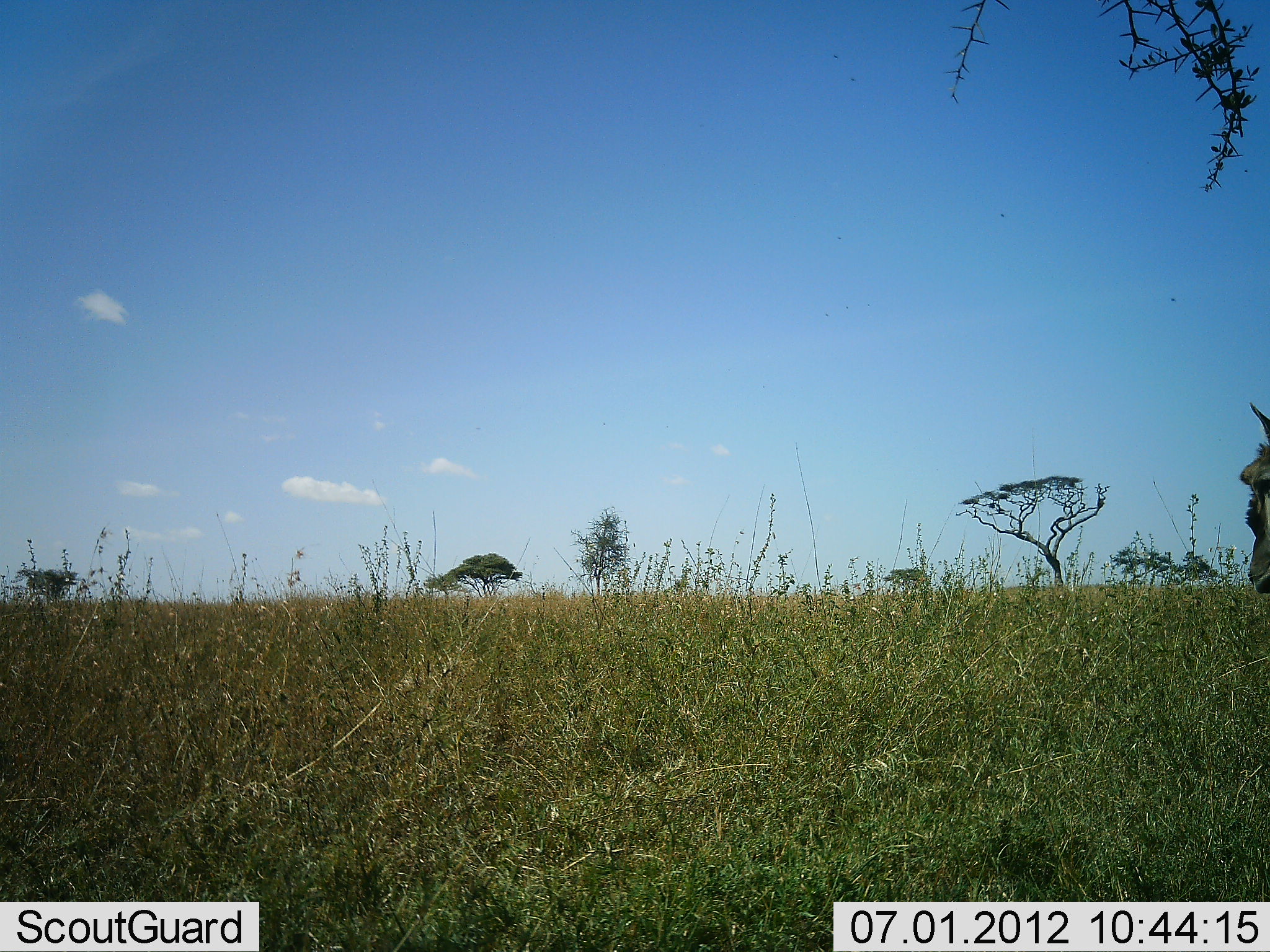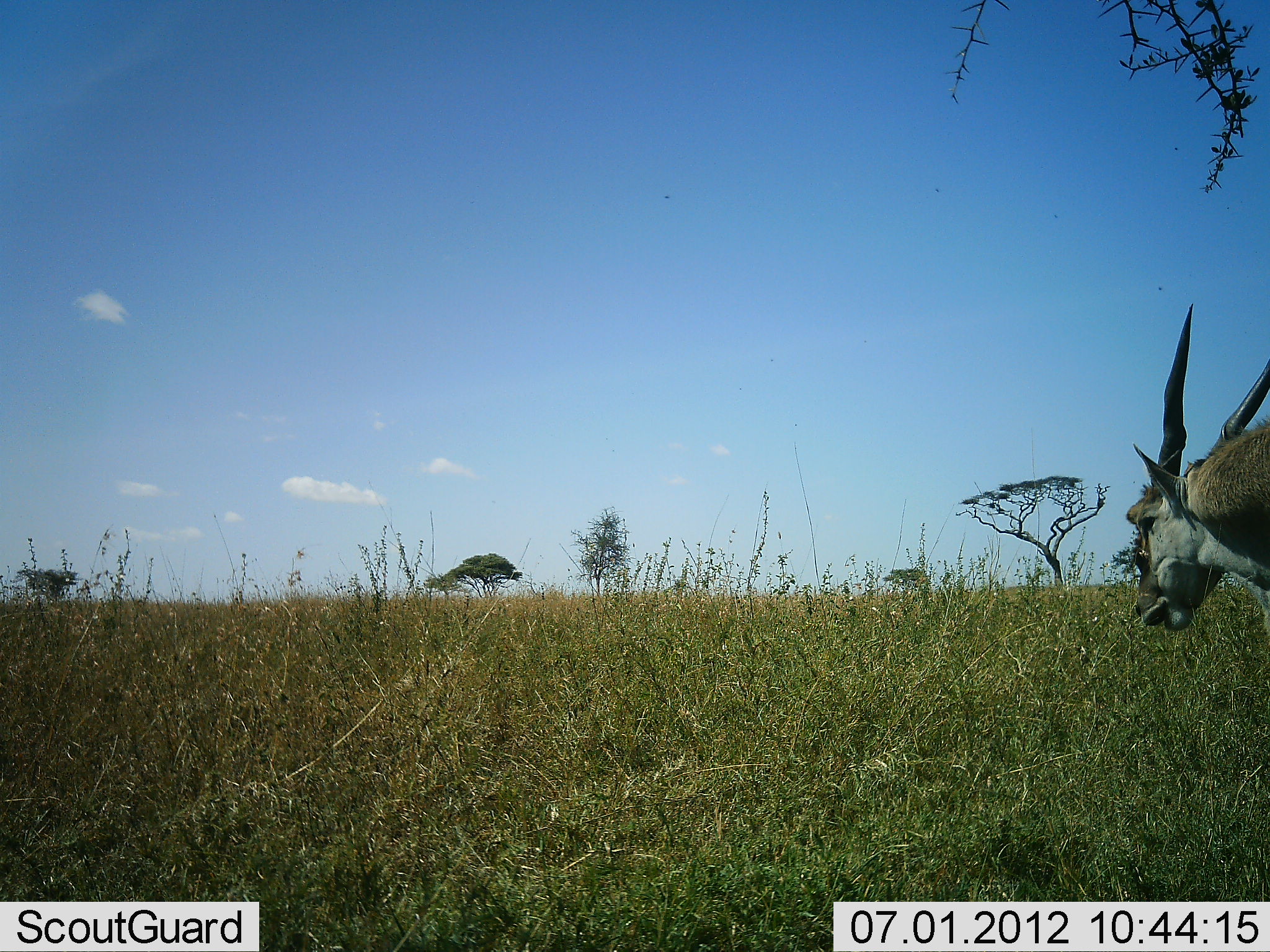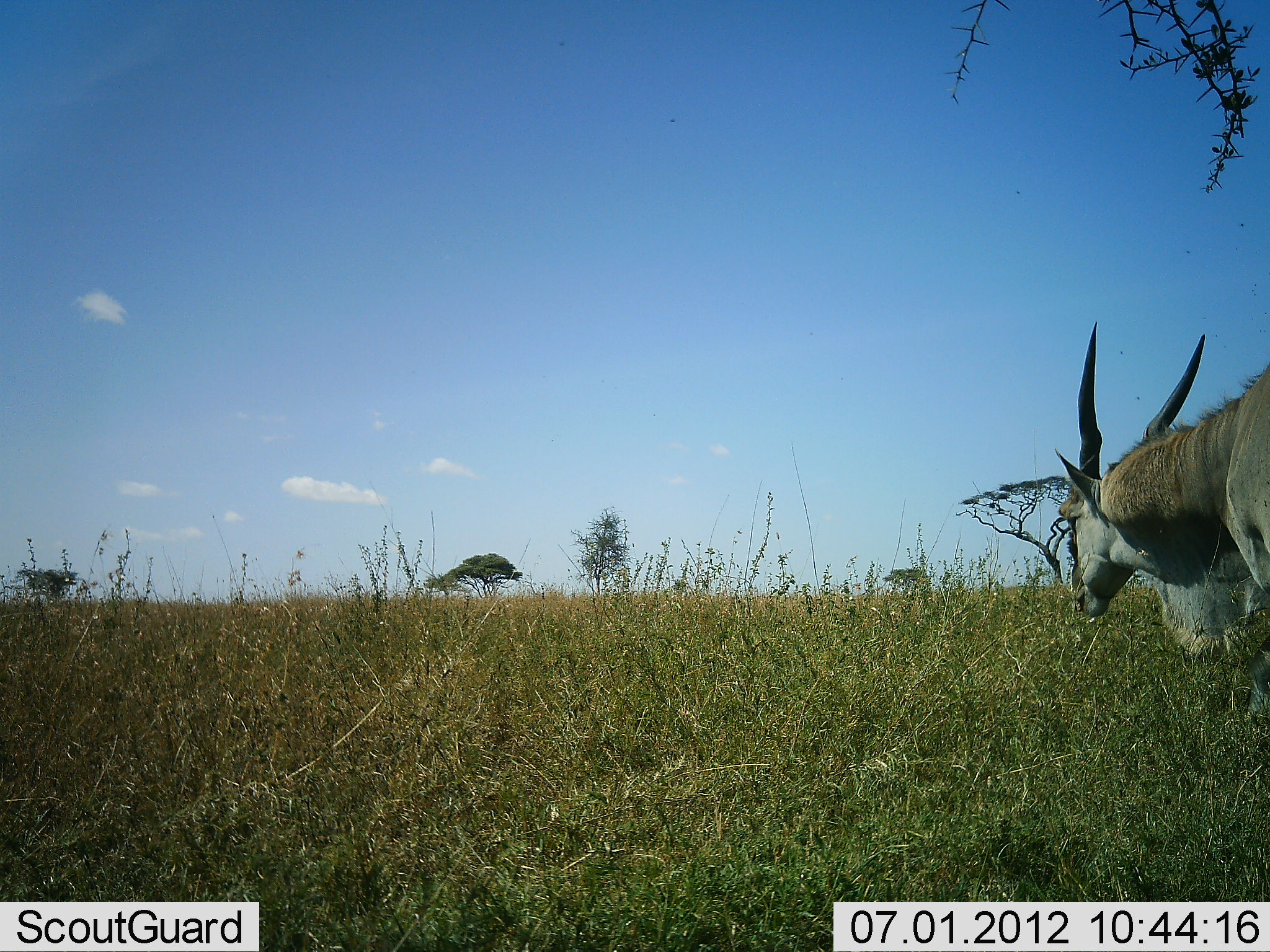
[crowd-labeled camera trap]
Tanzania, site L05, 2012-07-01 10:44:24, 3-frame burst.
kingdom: Animalia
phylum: Chordata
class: Mammalia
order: Artiodactyla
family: Bovidae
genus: Tragelaphus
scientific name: Tragelaphus oryx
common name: eland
Eland (Tragelaphus oryx), count 1. Behavior (volunteer vote fractions): standing 10%, resting 0%, moving 100%, interacting 0%. Young present (vote fraction): 0%. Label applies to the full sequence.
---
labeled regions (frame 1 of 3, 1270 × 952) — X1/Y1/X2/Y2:
animal: 1237/398/1270/595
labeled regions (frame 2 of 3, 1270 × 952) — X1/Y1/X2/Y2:
animal: 1105/301/1270/634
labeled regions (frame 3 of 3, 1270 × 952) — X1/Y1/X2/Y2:
animal: 1054/319/1270/745